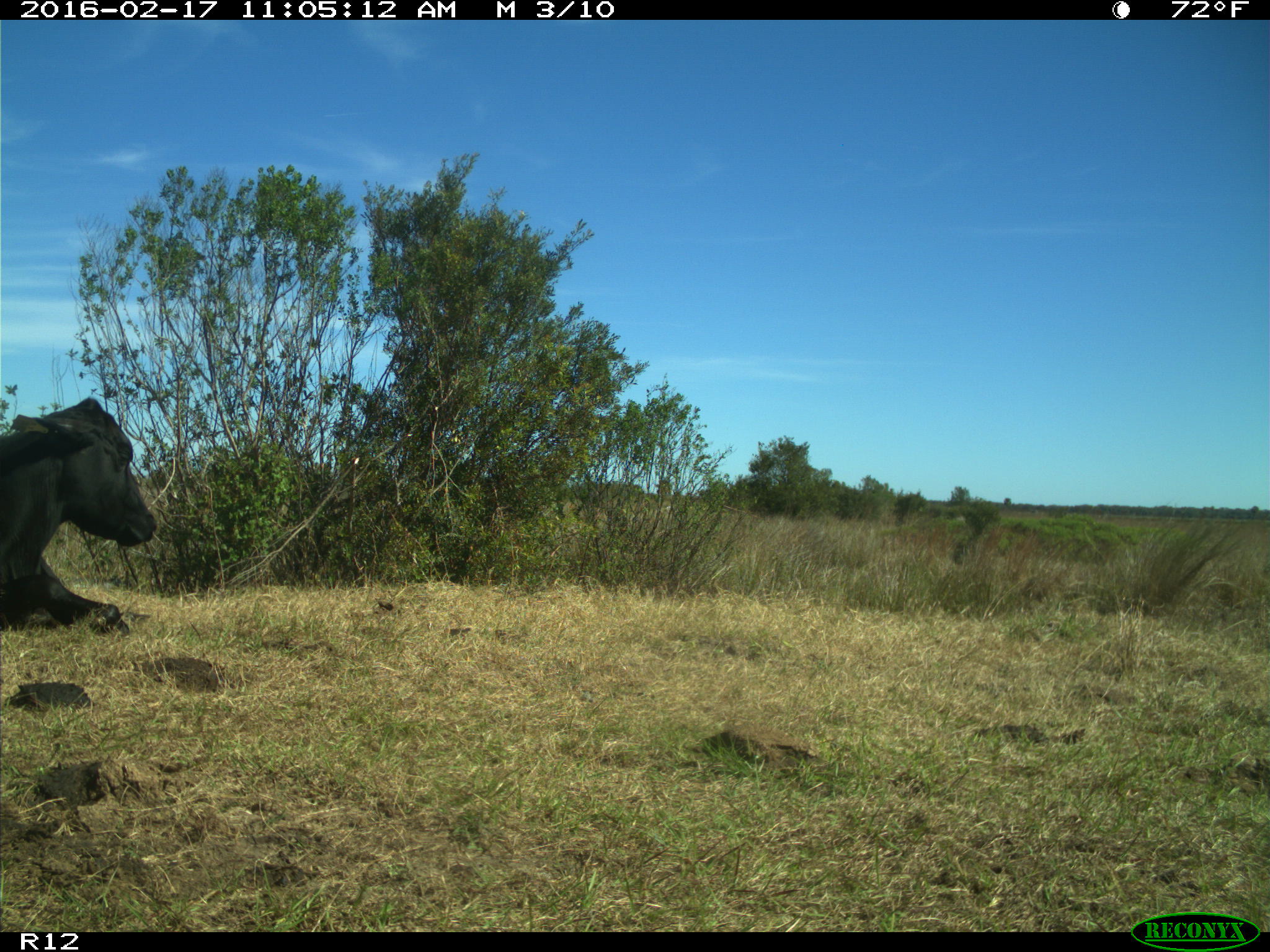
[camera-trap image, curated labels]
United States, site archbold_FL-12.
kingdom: Animalia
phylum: Chordata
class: Mammalia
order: Artiodactyla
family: Bovidae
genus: Bos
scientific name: Bos taurus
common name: domestic cow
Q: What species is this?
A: Bos taurus (domestic cow).